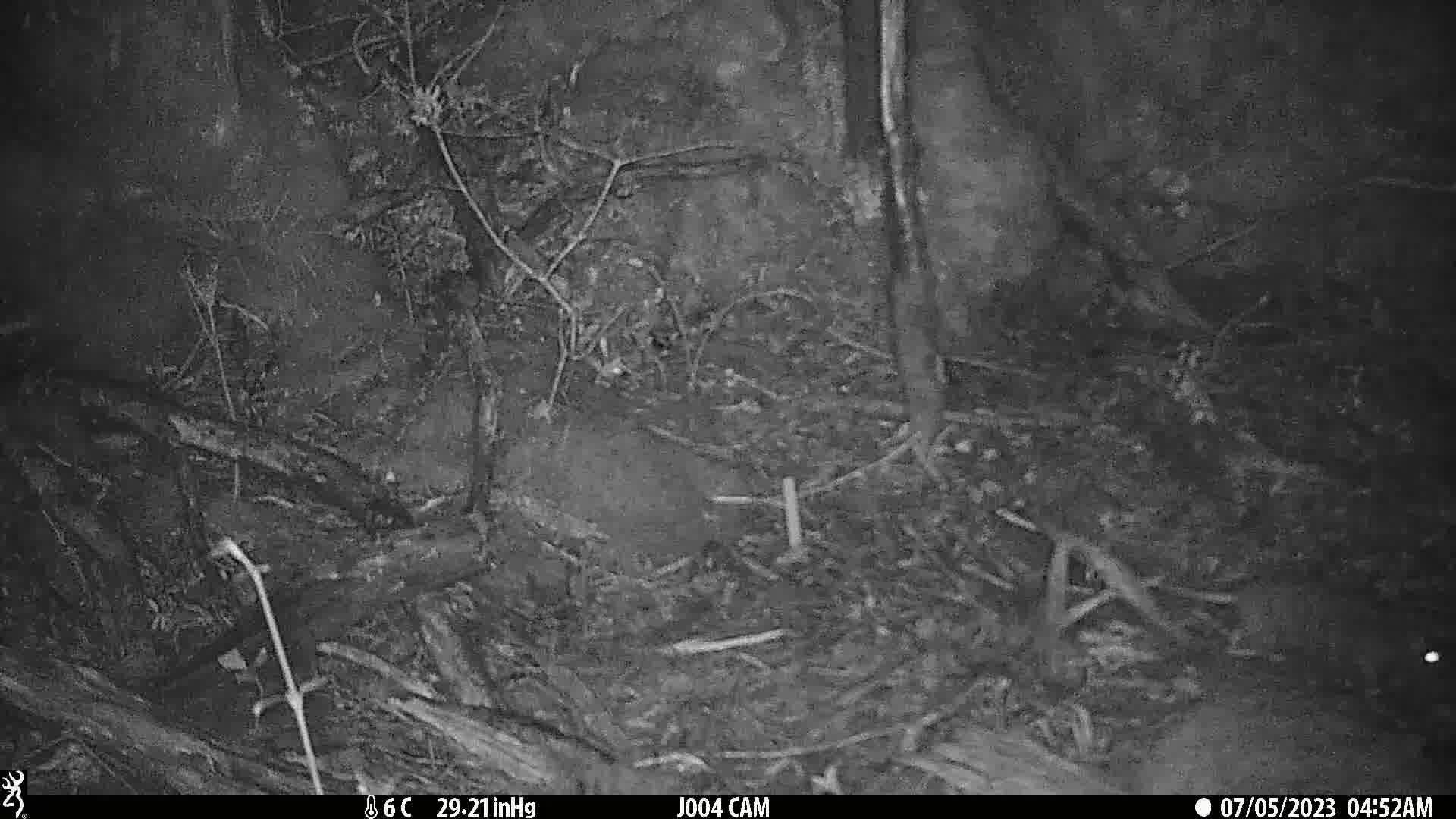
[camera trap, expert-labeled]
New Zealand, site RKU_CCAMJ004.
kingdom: Animalia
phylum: Chordata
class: Mammalia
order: Rodentia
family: Muridae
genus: Rattus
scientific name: Rattus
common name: rat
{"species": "rat (Rattus)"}